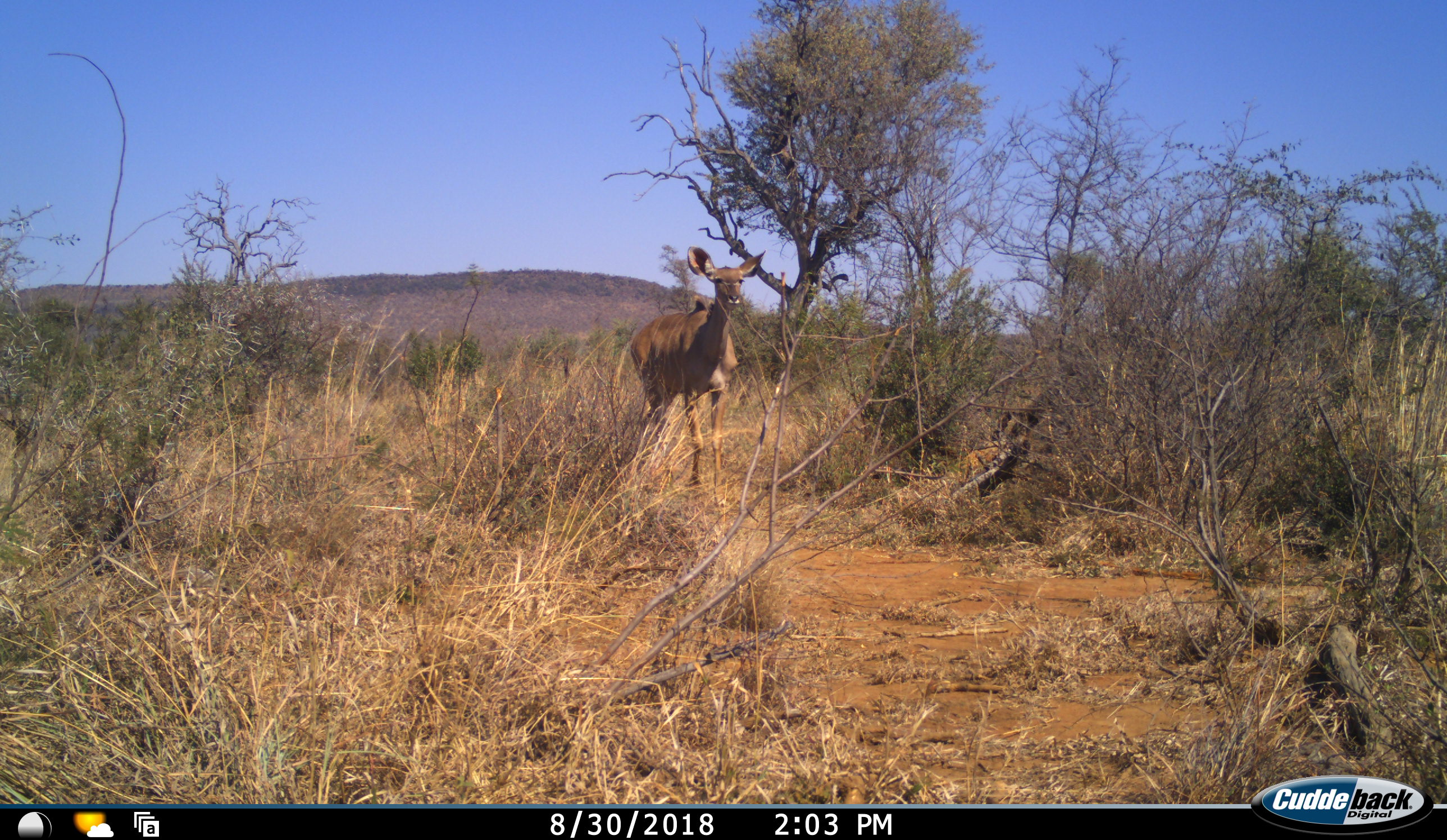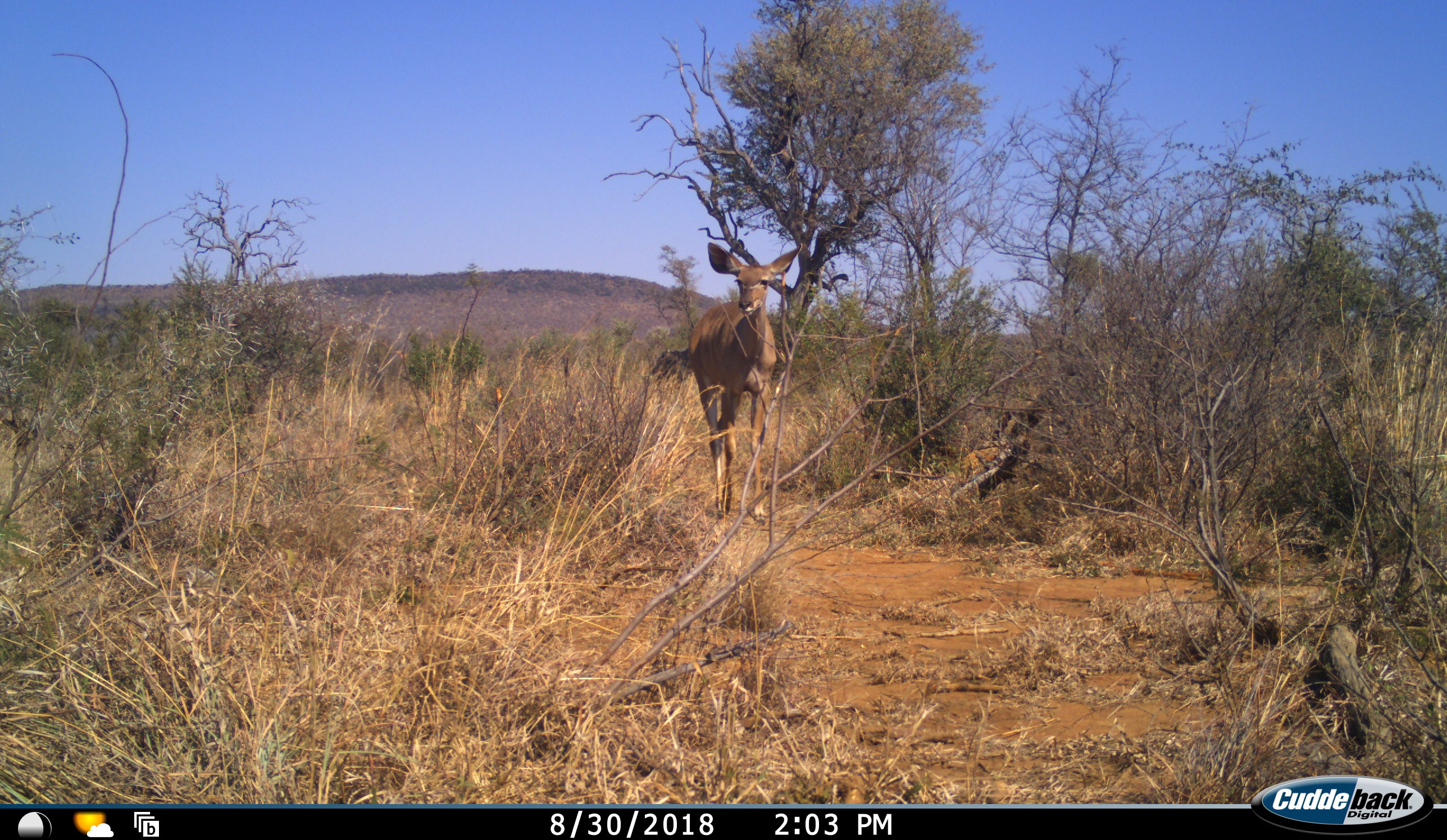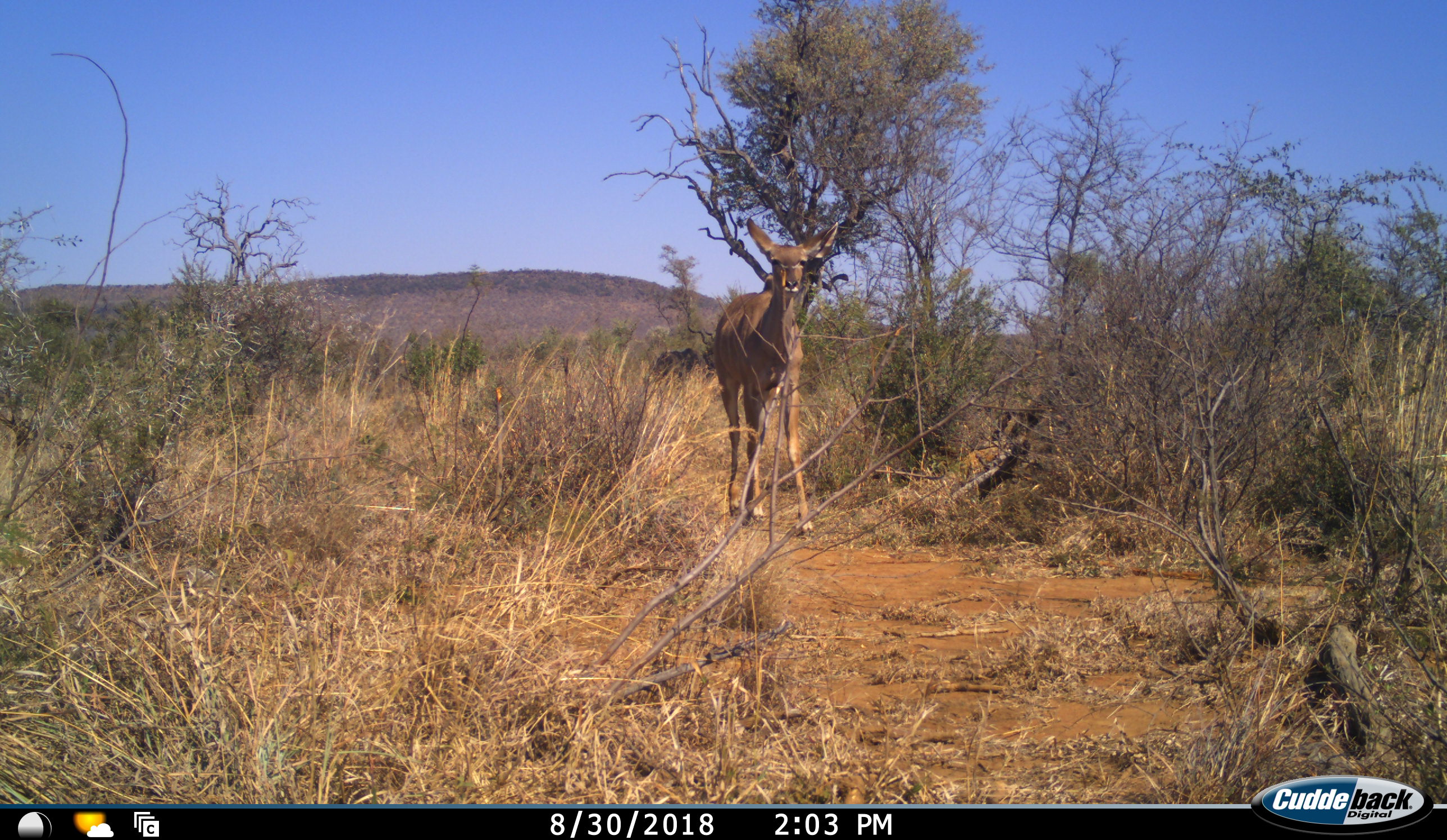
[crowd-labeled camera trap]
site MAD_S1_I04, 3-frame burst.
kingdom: Animalia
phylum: Chordata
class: Mammalia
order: Artiodactyla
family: Bovidae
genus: Aepyceros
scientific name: Aepyceros melampus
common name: impala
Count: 1.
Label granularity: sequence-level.